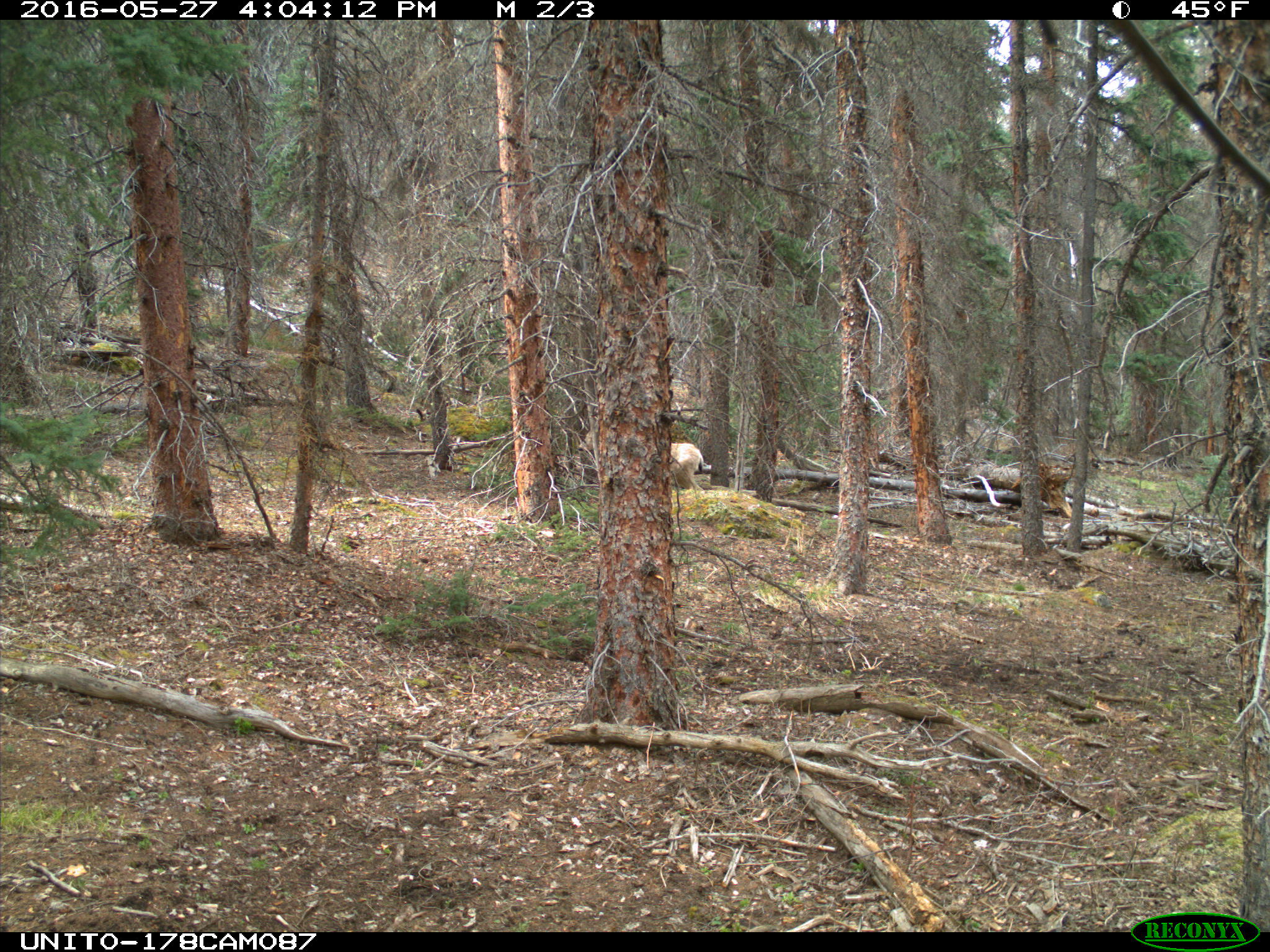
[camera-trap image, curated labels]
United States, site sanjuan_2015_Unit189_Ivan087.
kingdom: Animalia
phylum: Chordata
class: Mammalia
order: Artiodactyla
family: Cervidae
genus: Odocoileus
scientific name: Odocoileus hemionus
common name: mule deer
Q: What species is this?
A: Odocoileus hemionus (mule deer).